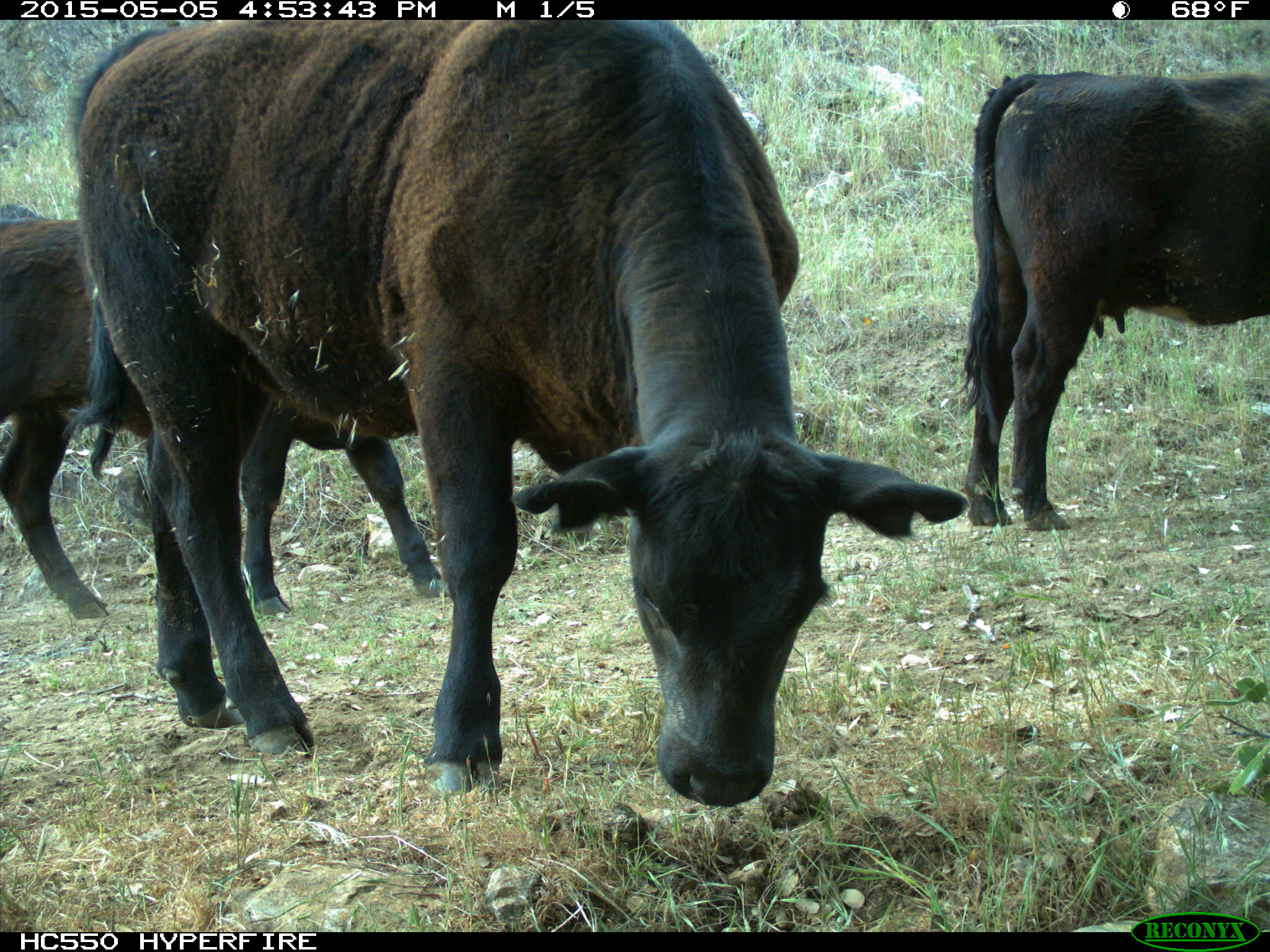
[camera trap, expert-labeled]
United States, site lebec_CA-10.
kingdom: Animalia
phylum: Chordata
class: Mammalia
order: Artiodactyla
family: Bovidae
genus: Bos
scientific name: Bos taurus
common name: domestic cow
Bos taurus (domestic cow).